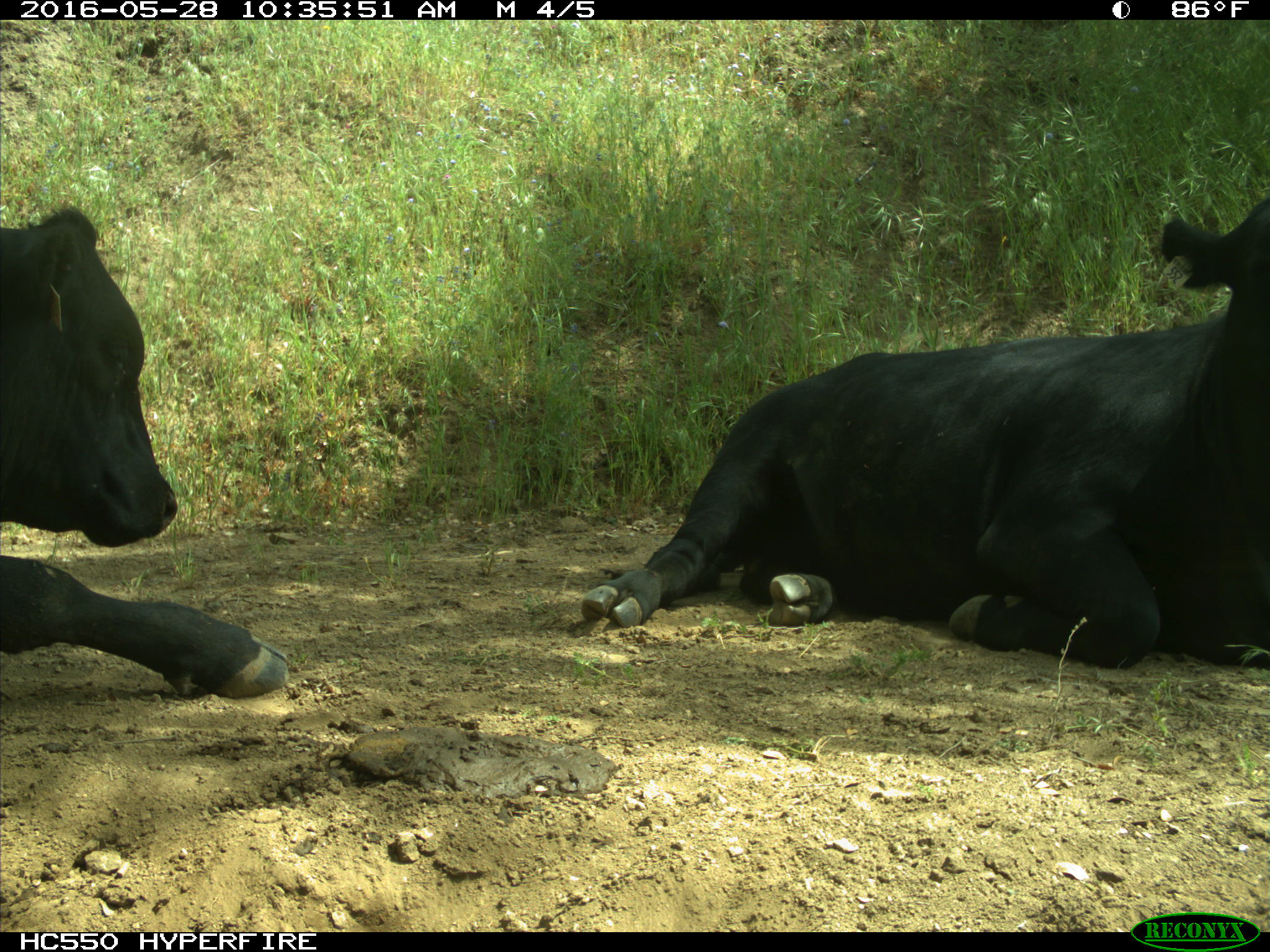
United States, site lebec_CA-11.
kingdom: Animalia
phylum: Chordata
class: Mammalia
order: Artiodactyla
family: Bovidae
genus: Bos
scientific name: Bos taurus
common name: domestic cow